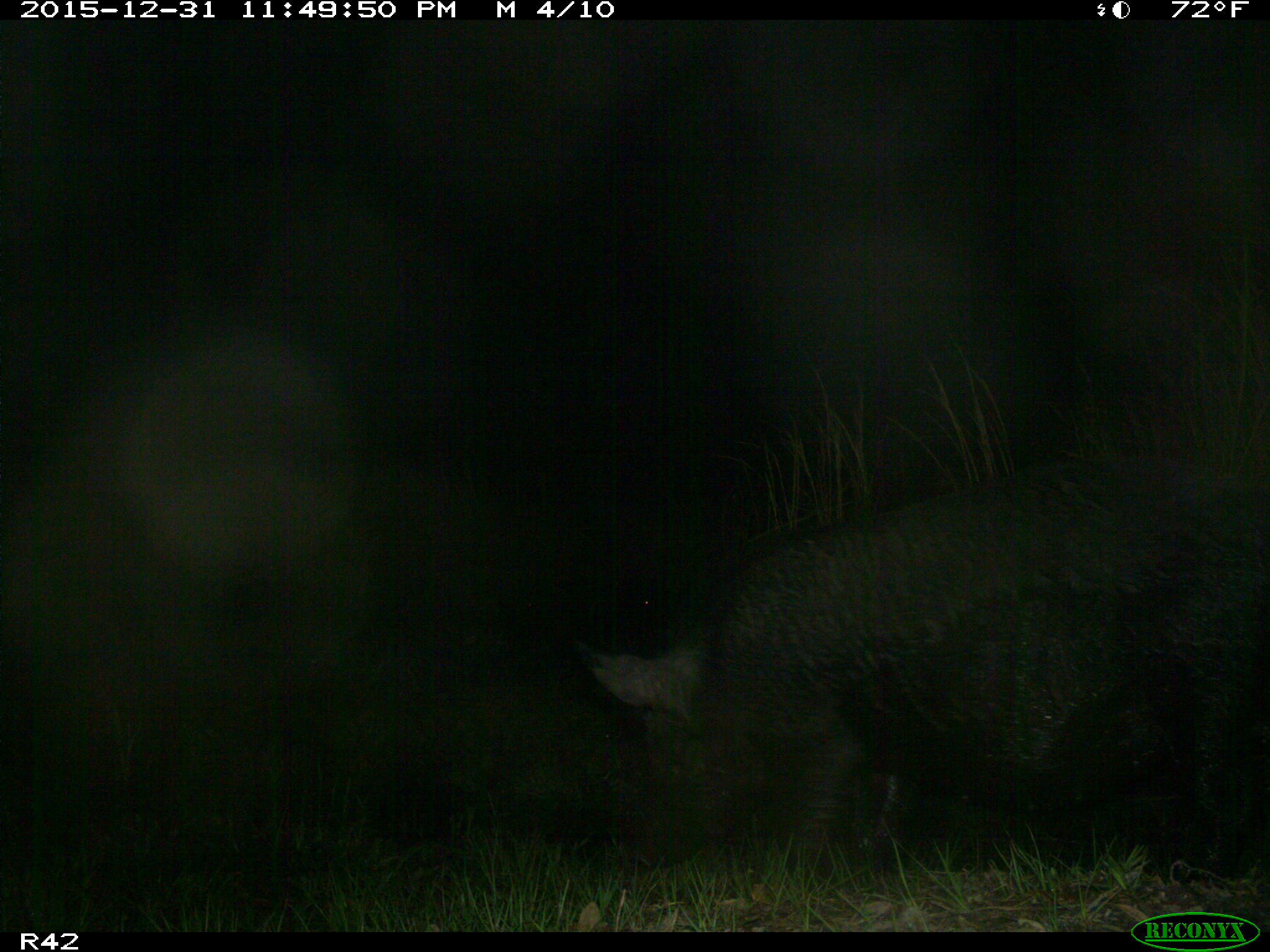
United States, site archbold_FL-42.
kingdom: Animalia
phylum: Chordata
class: Mammalia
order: Artiodactyla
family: Suidae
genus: Sus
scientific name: Sus scrofa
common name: wild boar